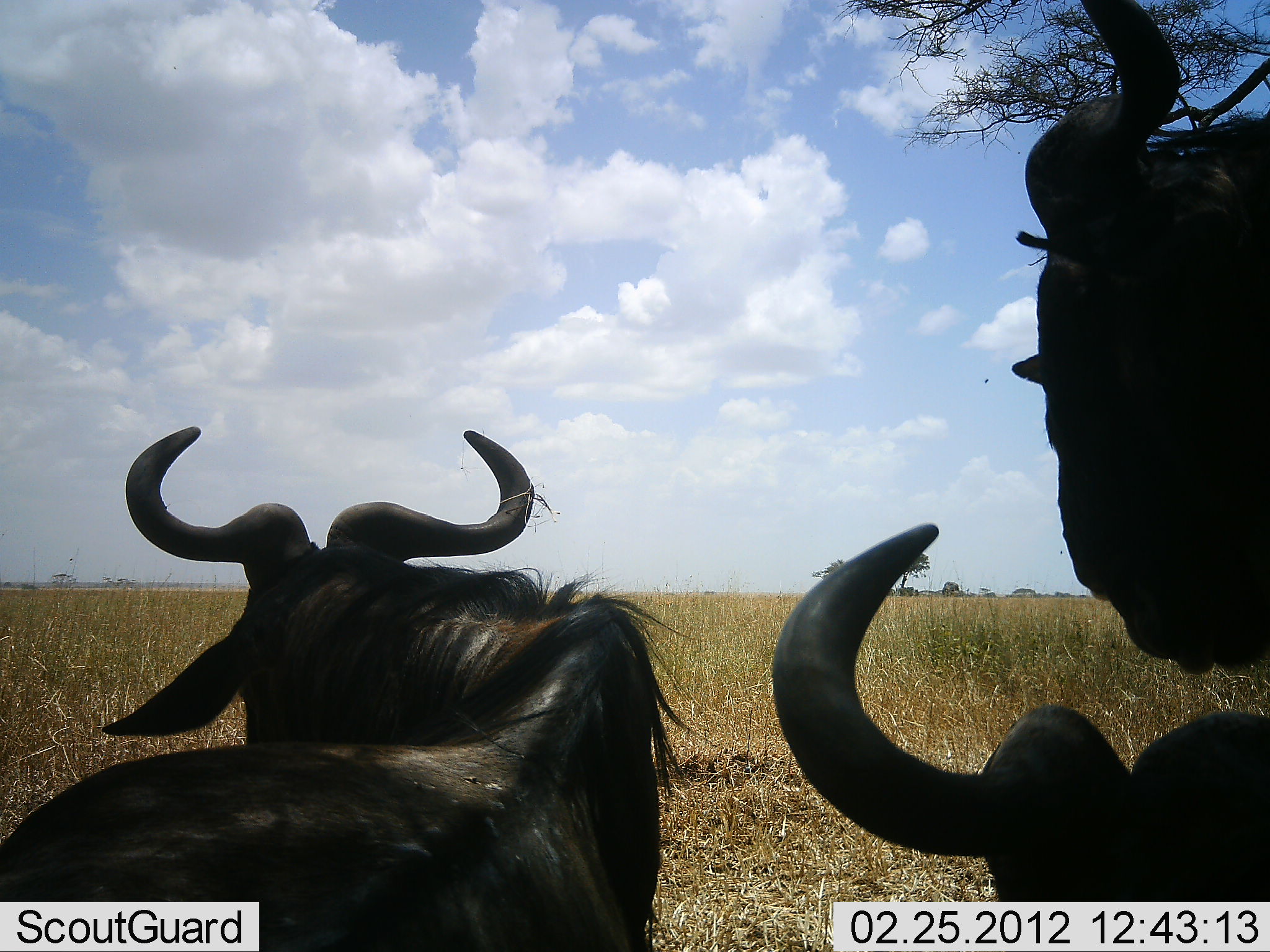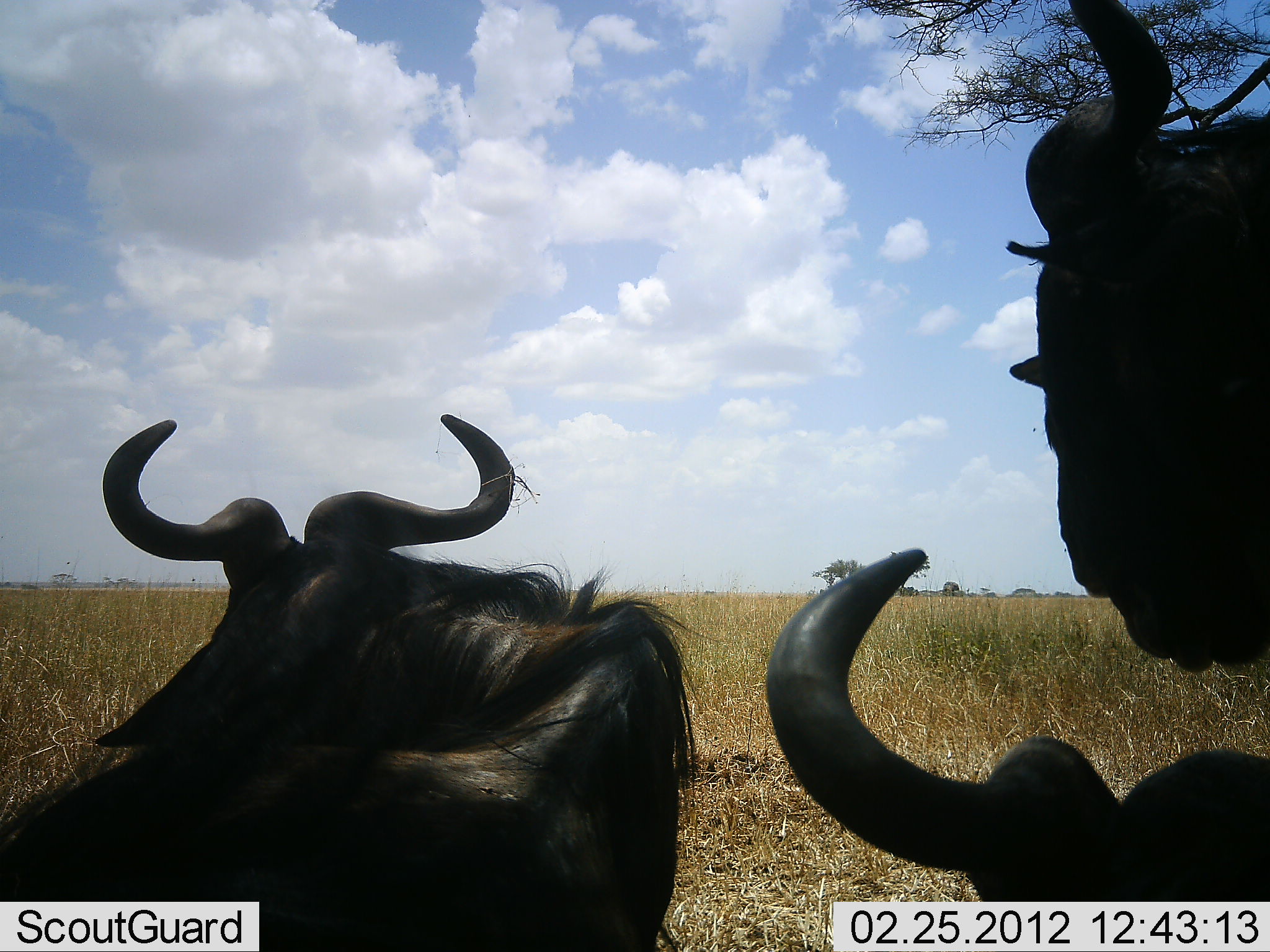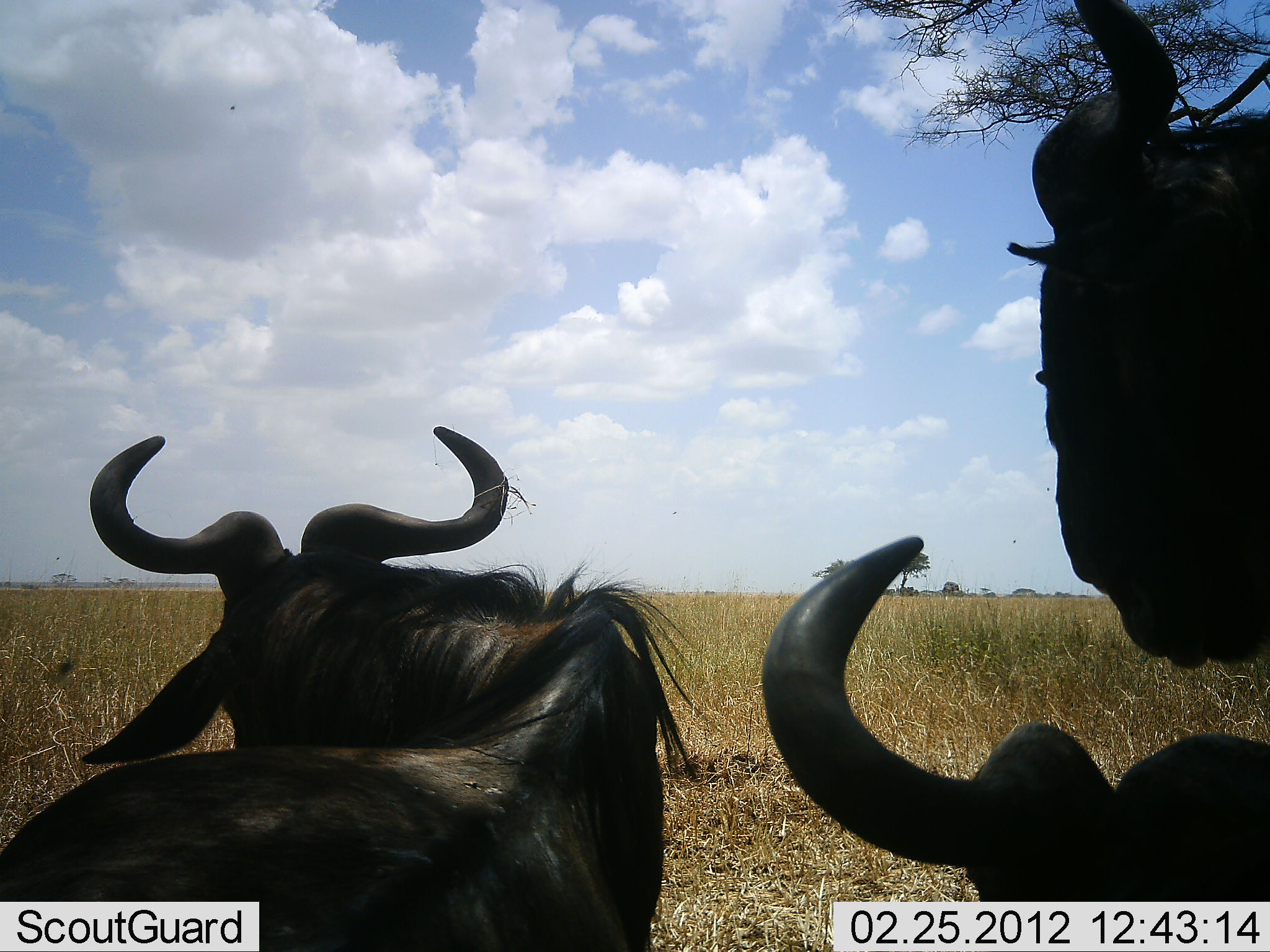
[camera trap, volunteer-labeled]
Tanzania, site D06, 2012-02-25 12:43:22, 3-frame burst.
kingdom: Animalia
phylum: Chordata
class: Mammalia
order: Artiodactyla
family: Bovidae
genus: Connochaetes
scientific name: Connochaetes taurinus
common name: blue wildebeest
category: wildebeest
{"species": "wildebeest (blue wildebeest) (Connochaetes taurinus)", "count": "3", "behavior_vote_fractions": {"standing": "67%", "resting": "94%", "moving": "0%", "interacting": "0%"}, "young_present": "0%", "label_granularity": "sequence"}